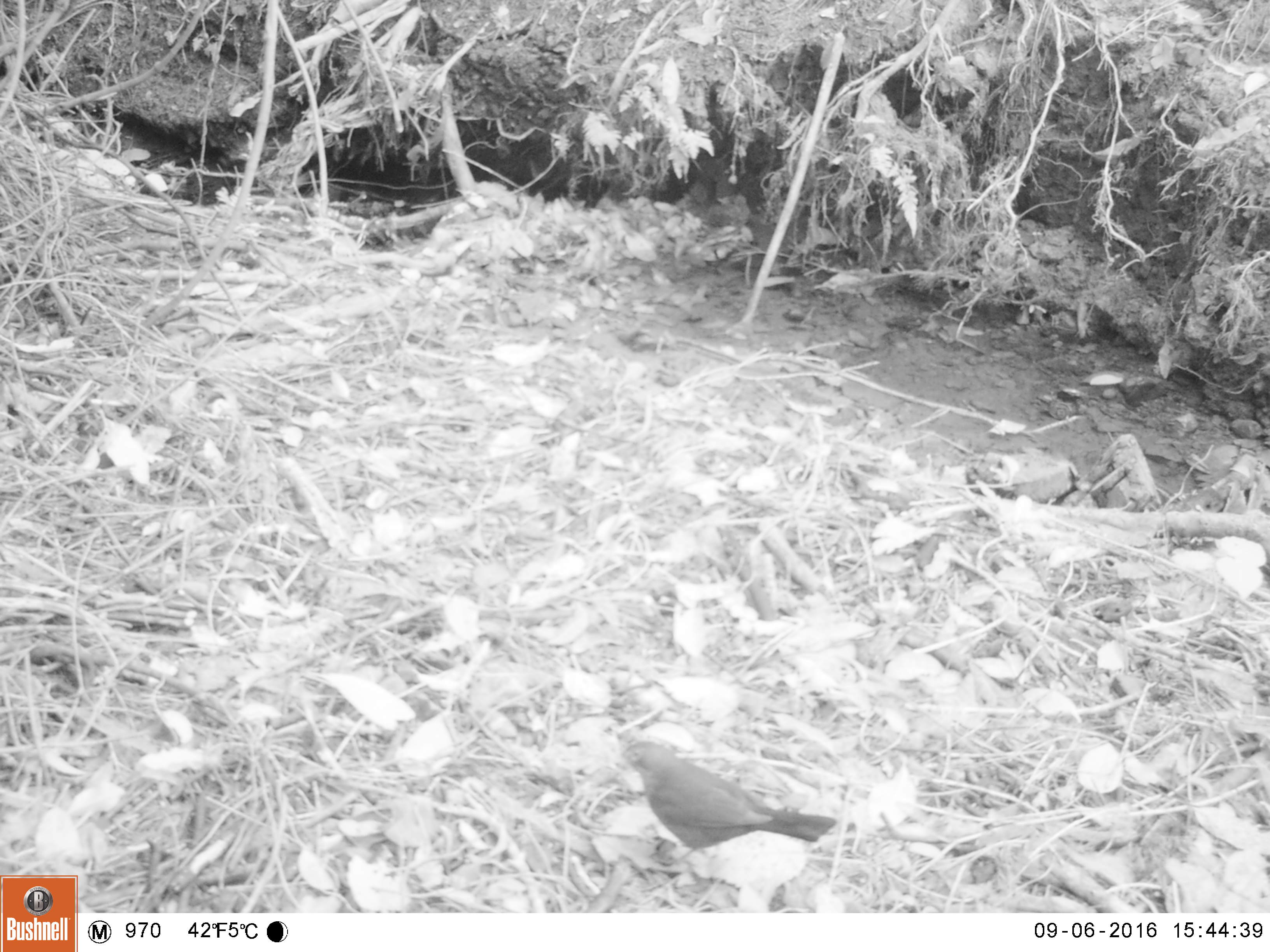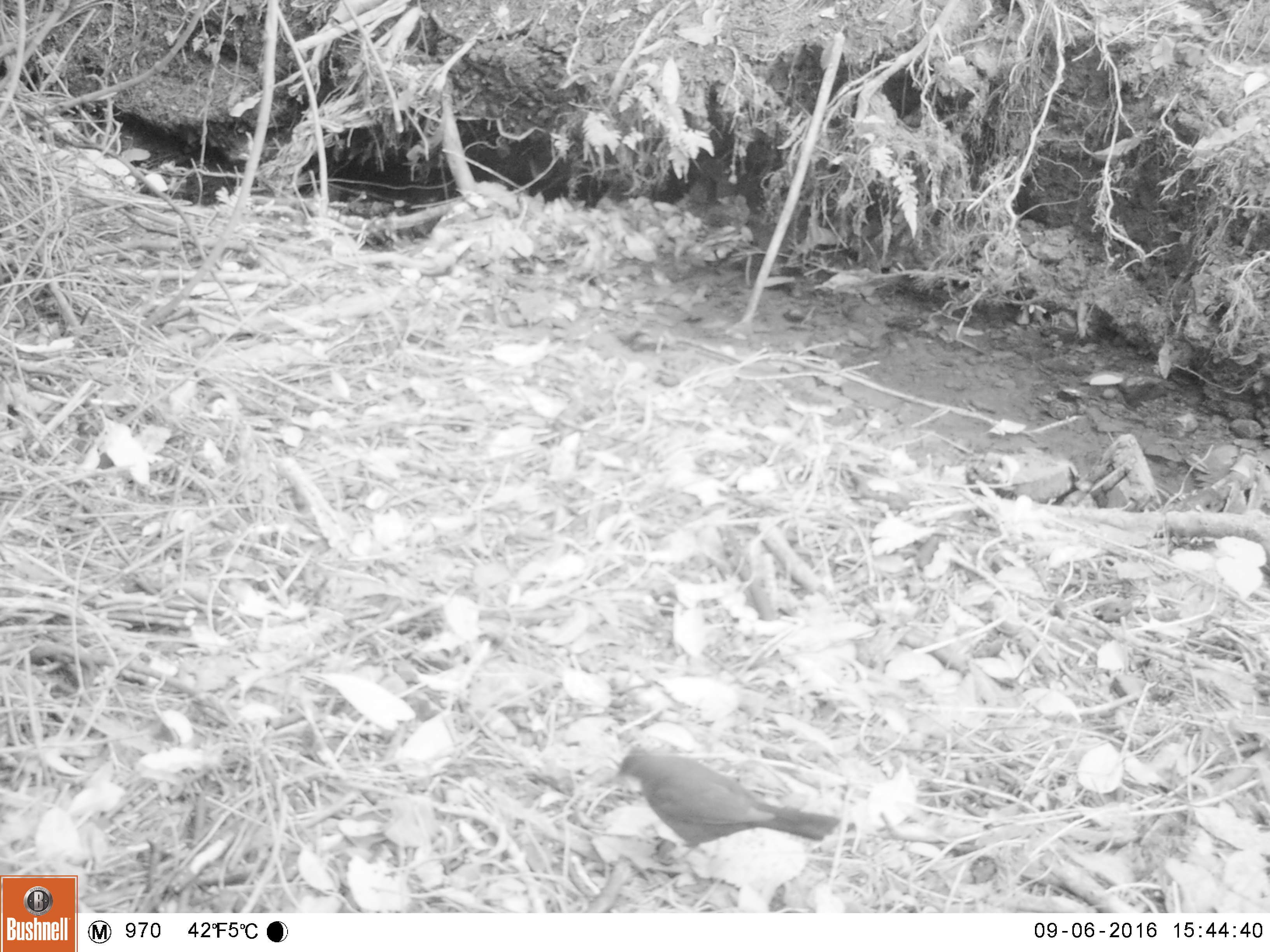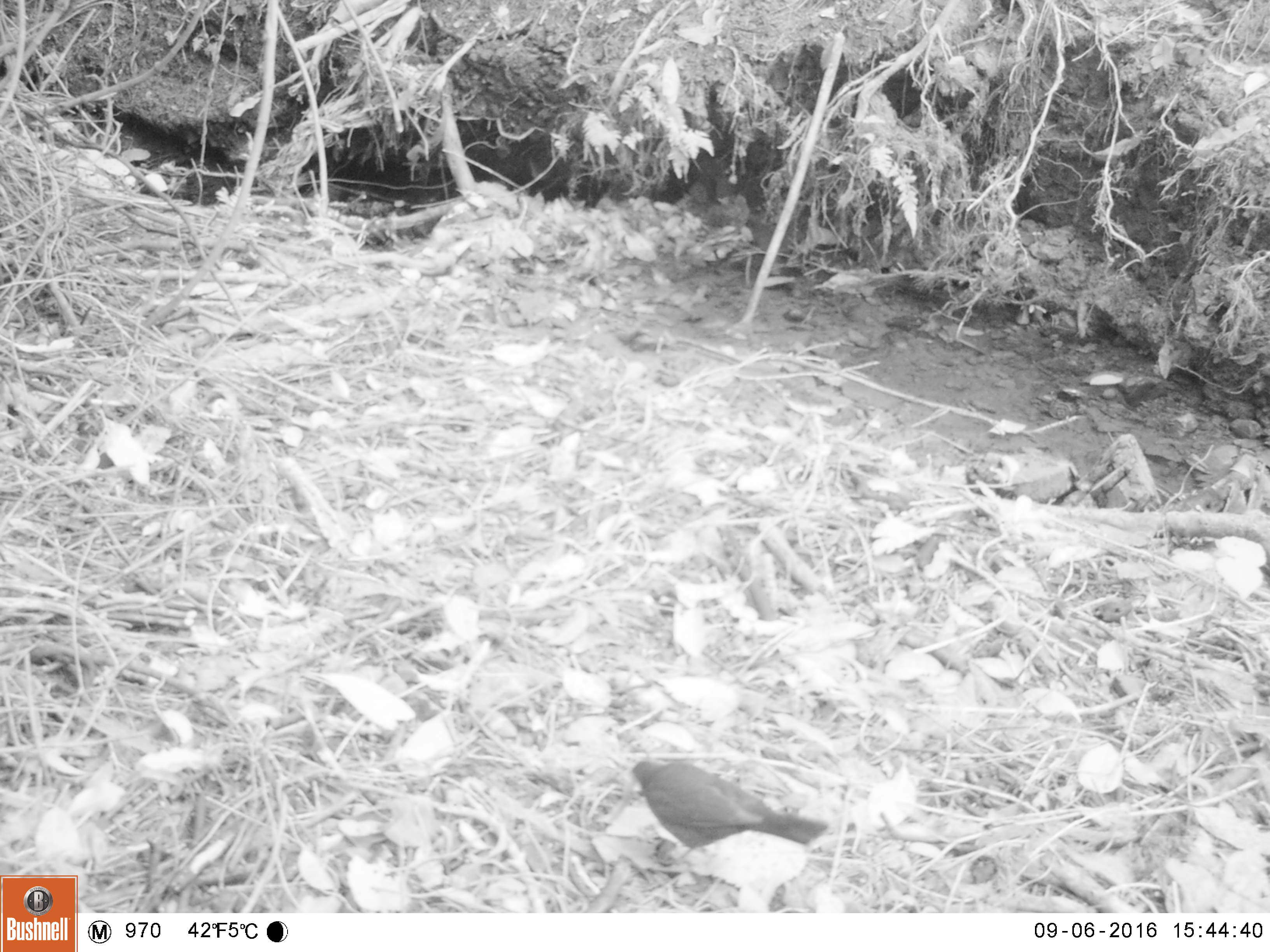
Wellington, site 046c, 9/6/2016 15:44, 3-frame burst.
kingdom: Animalia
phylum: Chordata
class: Aves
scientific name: Aves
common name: bird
Bird (Aves).